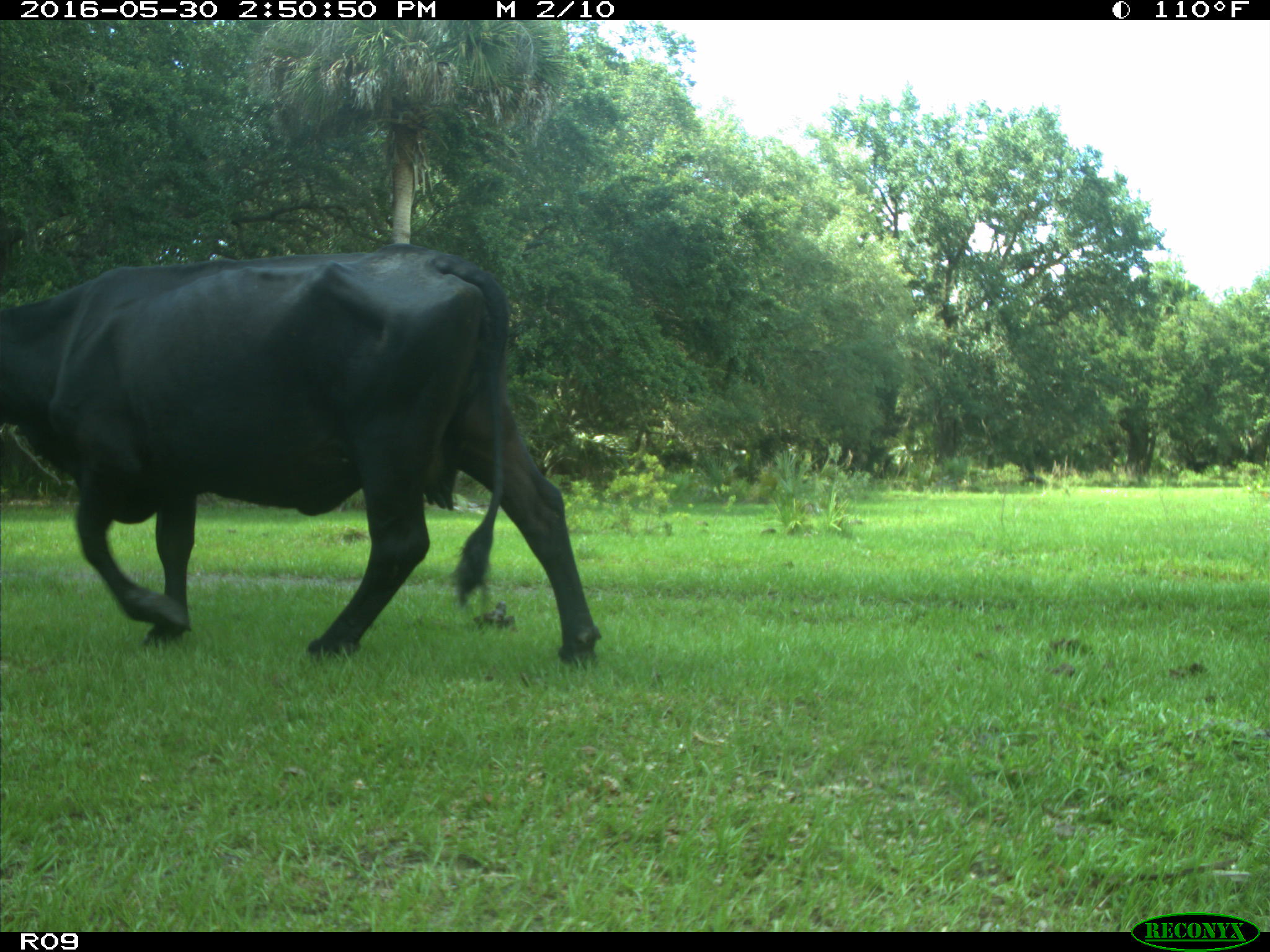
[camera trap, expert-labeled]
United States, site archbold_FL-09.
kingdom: Animalia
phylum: Chordata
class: Mammalia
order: Artiodactyla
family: Bovidae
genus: Bos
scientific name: Bos taurus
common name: domestic cow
Bos taurus (domestic cow).